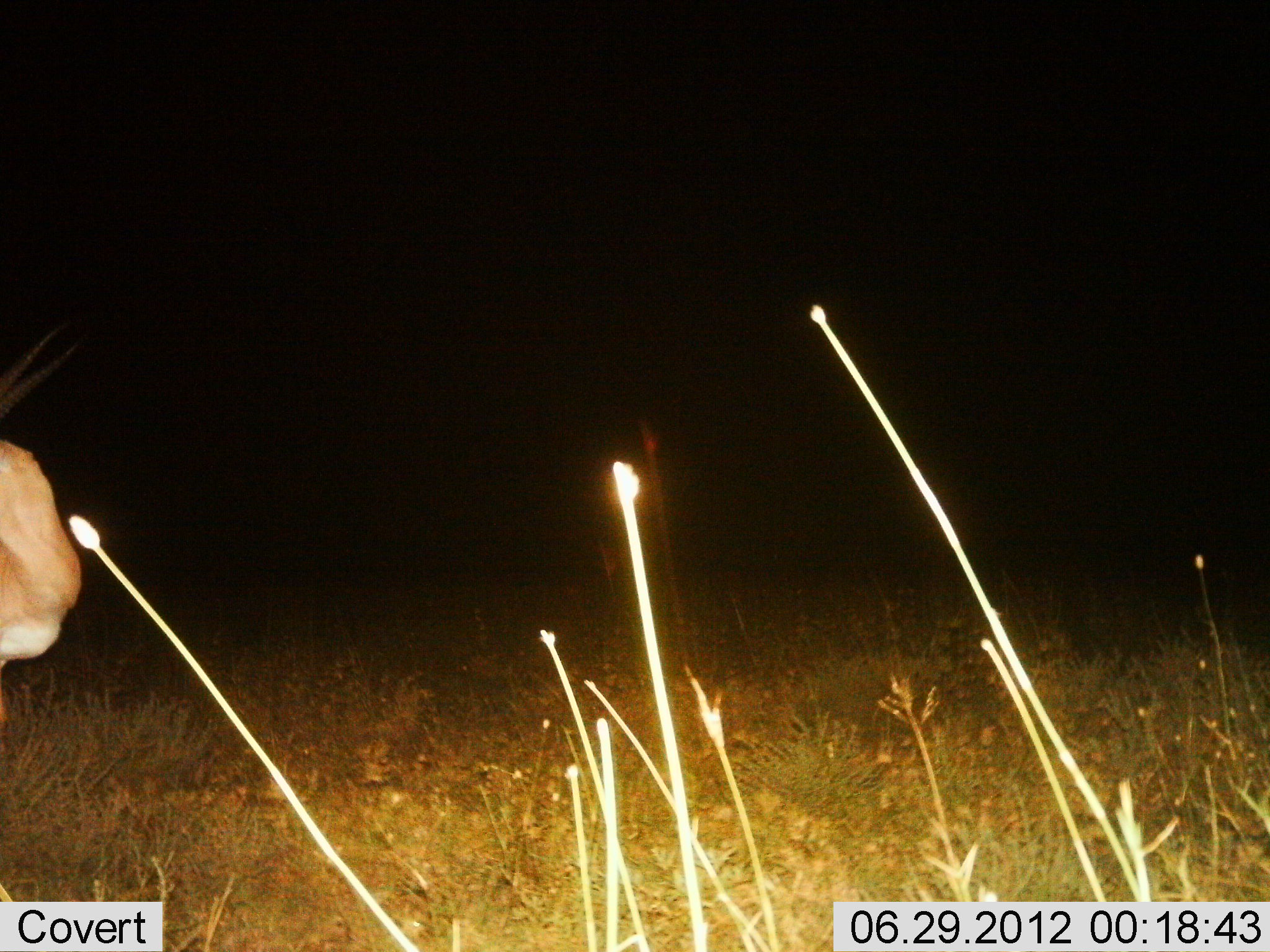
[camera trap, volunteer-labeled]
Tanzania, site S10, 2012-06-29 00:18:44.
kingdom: Animalia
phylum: Chordata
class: Mammalia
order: Artiodactyla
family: Bovidae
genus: Nanger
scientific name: Nanger granti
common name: grant's gazelle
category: gazellegrants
Gazellegrants (grant's gazelle) (Nanger granti), count 1. Behavior (volunteer vote fractions): standing 75%, resting 0%, moving 25%, interacting 0%. Young present (vote fraction): 0%. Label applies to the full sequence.